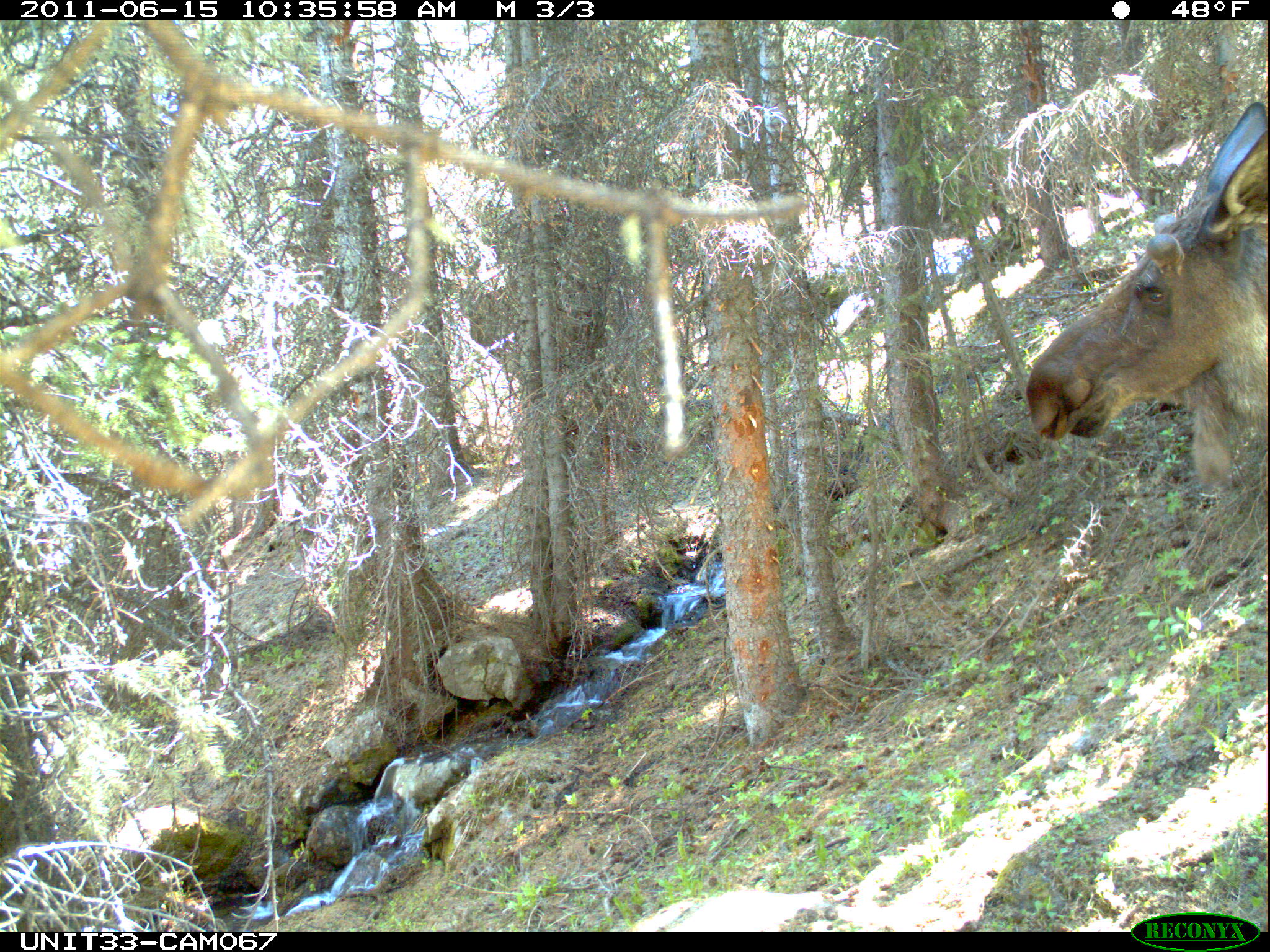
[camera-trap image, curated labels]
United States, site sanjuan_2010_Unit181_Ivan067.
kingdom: Animalia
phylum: Chordata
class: Mammalia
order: Artiodactyla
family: Cervidae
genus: Alces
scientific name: Alces alces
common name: moose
Alces alces (moose).